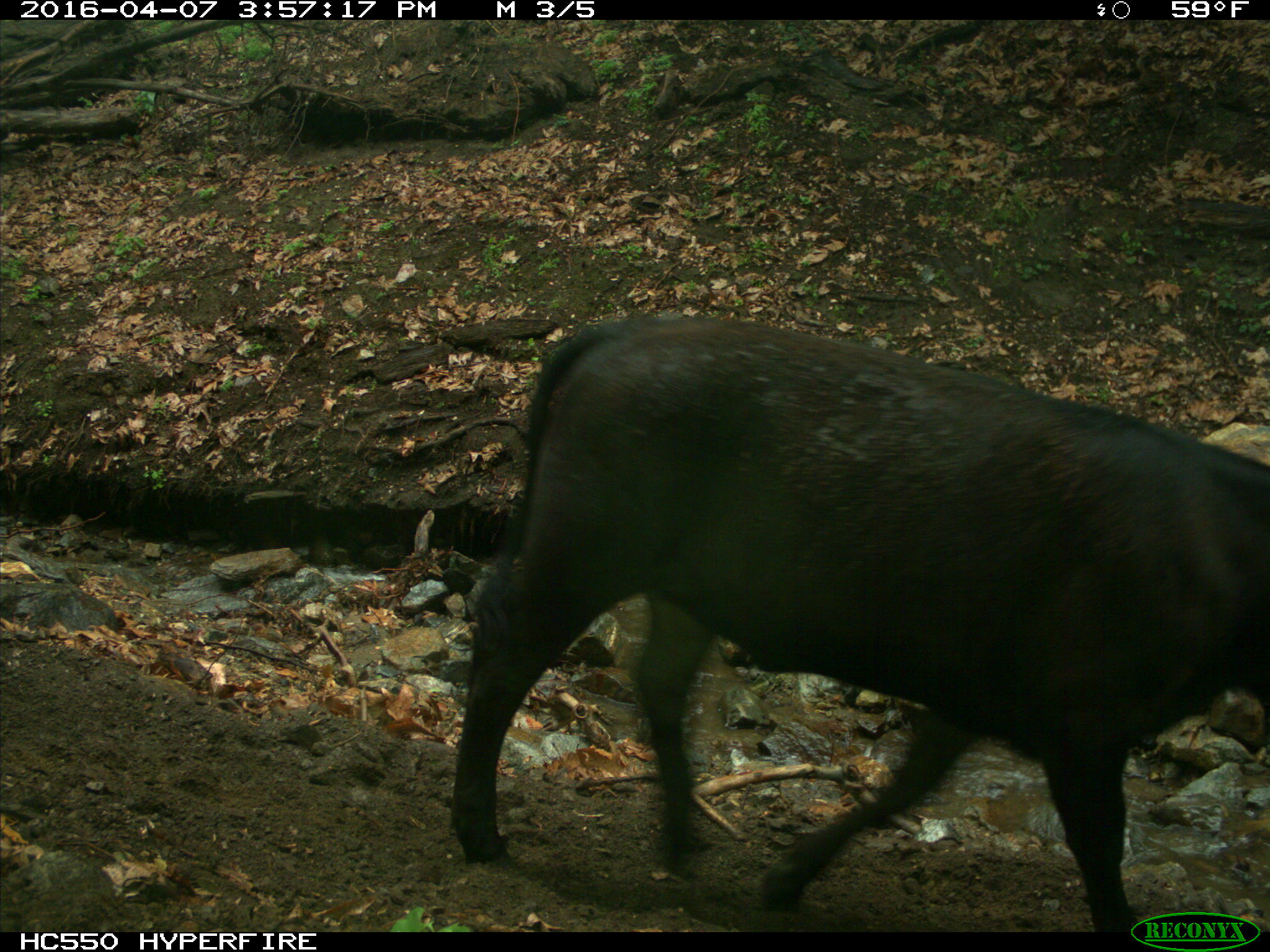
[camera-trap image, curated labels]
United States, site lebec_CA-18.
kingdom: Animalia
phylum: Chordata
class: Mammalia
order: Artiodactyla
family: Bovidae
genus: Bos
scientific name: Bos taurus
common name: domestic cow